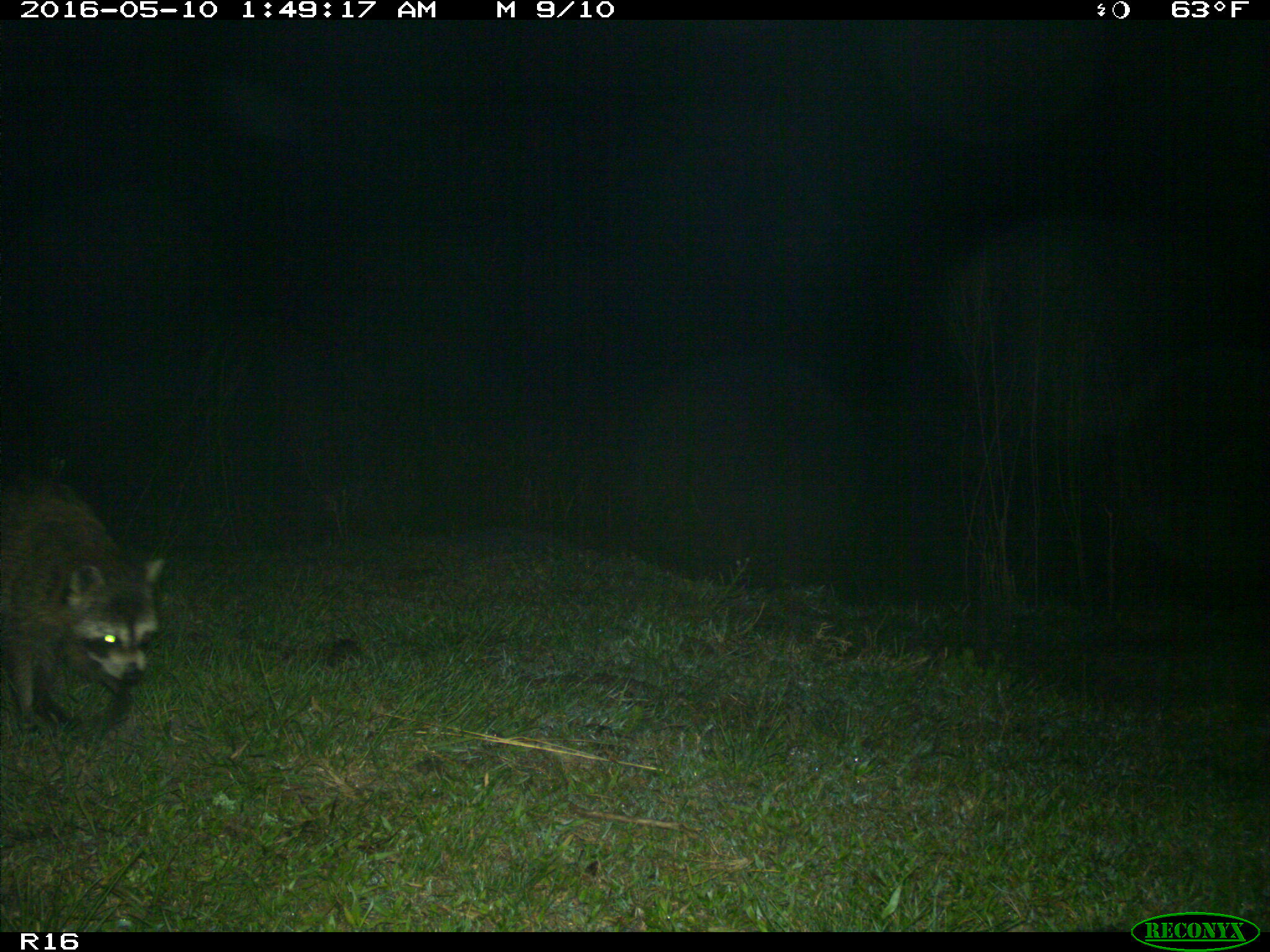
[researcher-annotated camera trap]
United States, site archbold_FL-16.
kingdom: Animalia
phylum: Chordata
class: Mammalia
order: Carnivora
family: Procyonidae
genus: Procyon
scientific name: Procyon lotor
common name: common raccoon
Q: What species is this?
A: Procyon lotor (common raccoon).